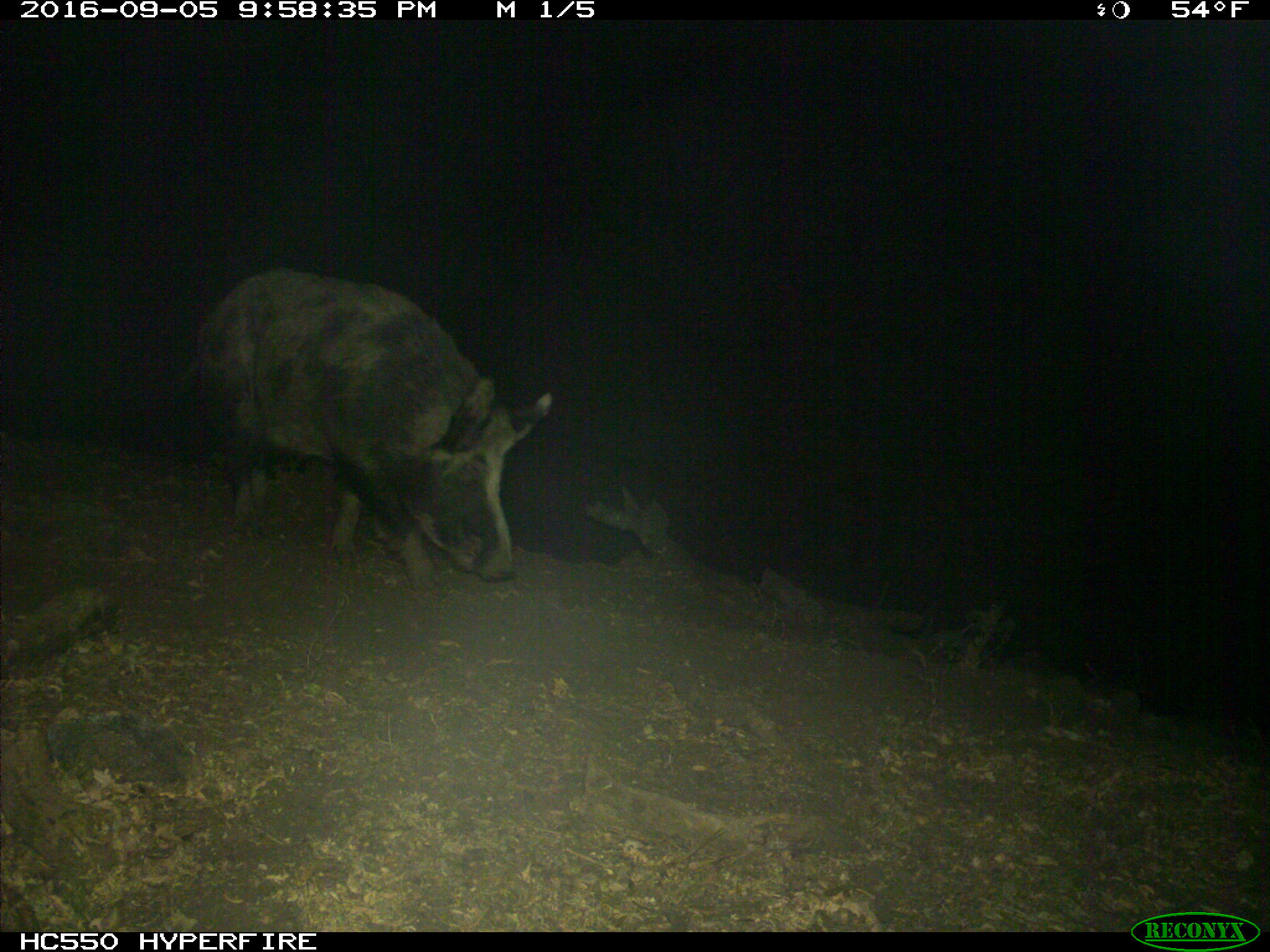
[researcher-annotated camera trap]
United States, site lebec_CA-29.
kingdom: Animalia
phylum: Chordata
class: Mammalia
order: Artiodactyla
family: Suidae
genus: Sus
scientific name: Sus scrofa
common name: wild boar